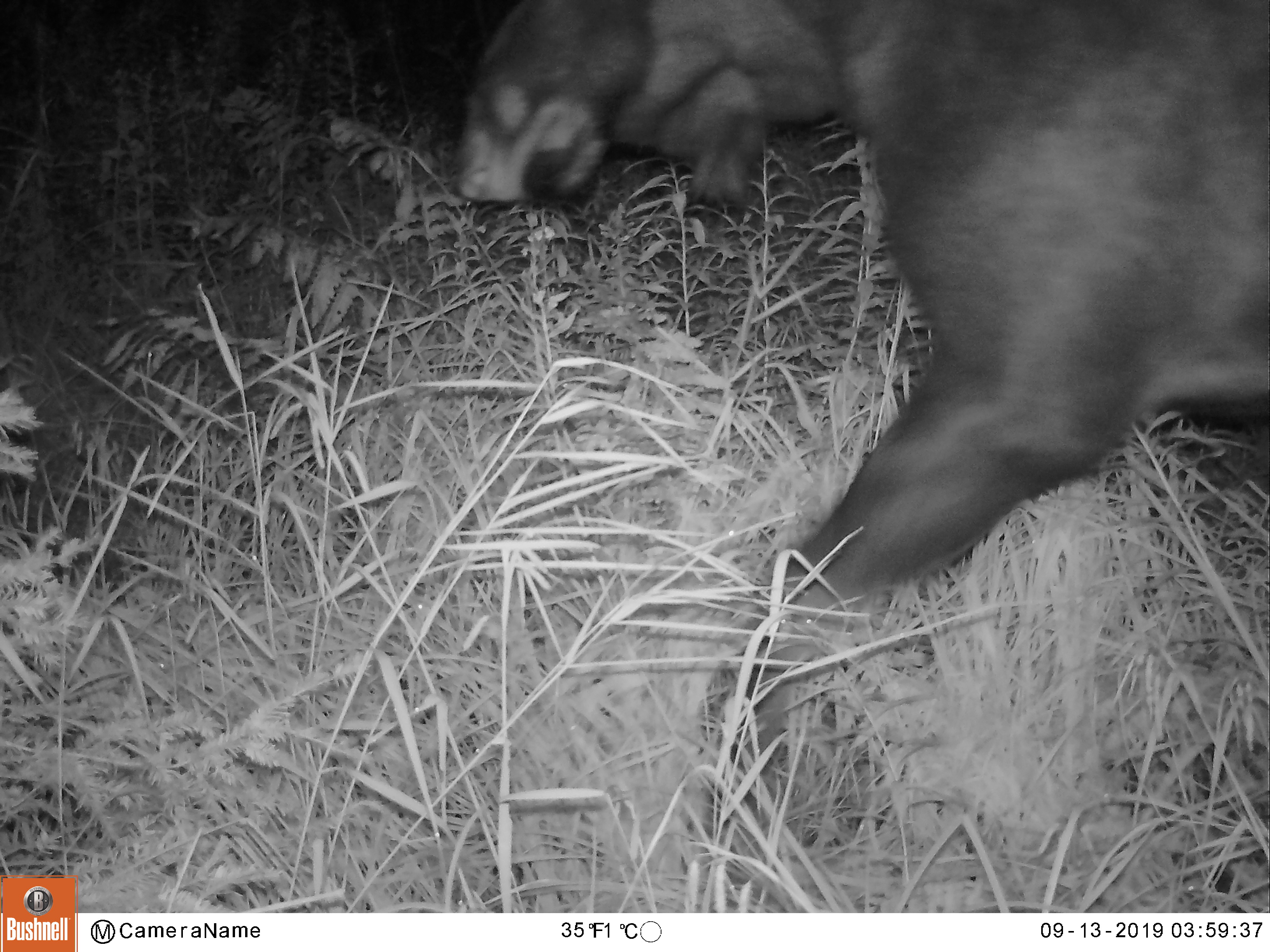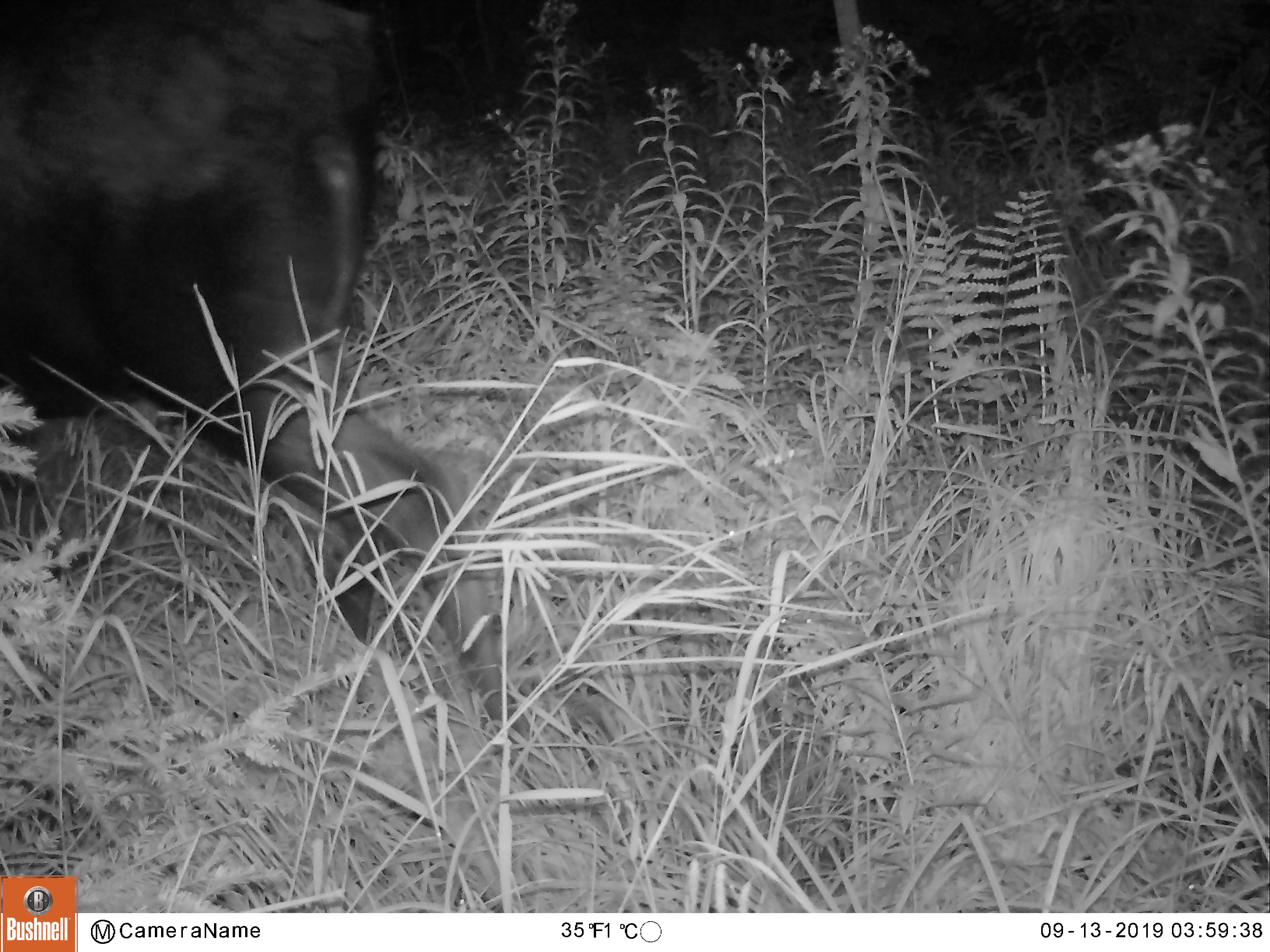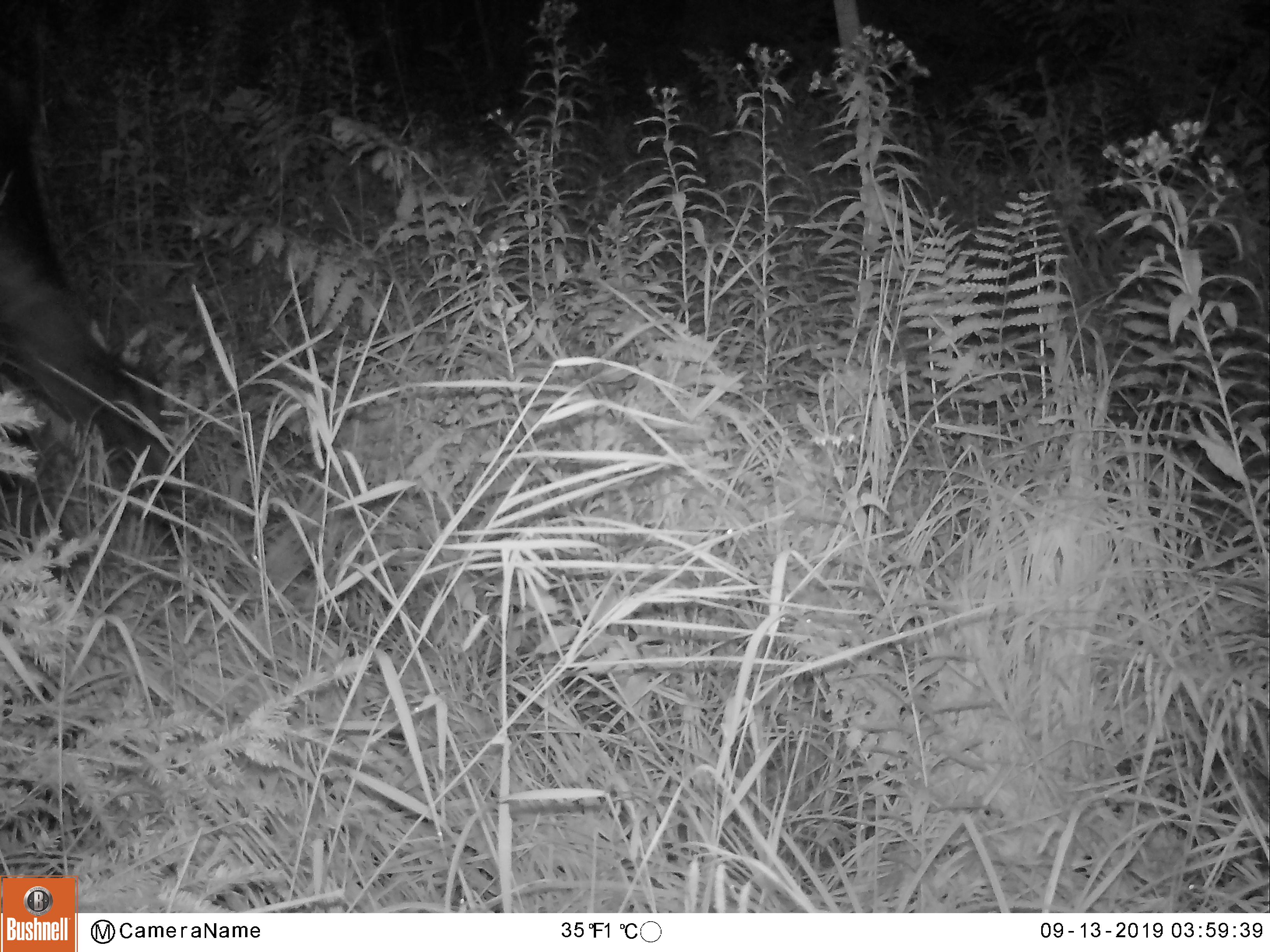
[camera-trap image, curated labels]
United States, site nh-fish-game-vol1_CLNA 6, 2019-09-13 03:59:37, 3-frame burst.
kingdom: Animalia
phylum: Chordata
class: Mammalia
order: Artiodactyla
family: Cervidae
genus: Alces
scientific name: Alces alces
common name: moose